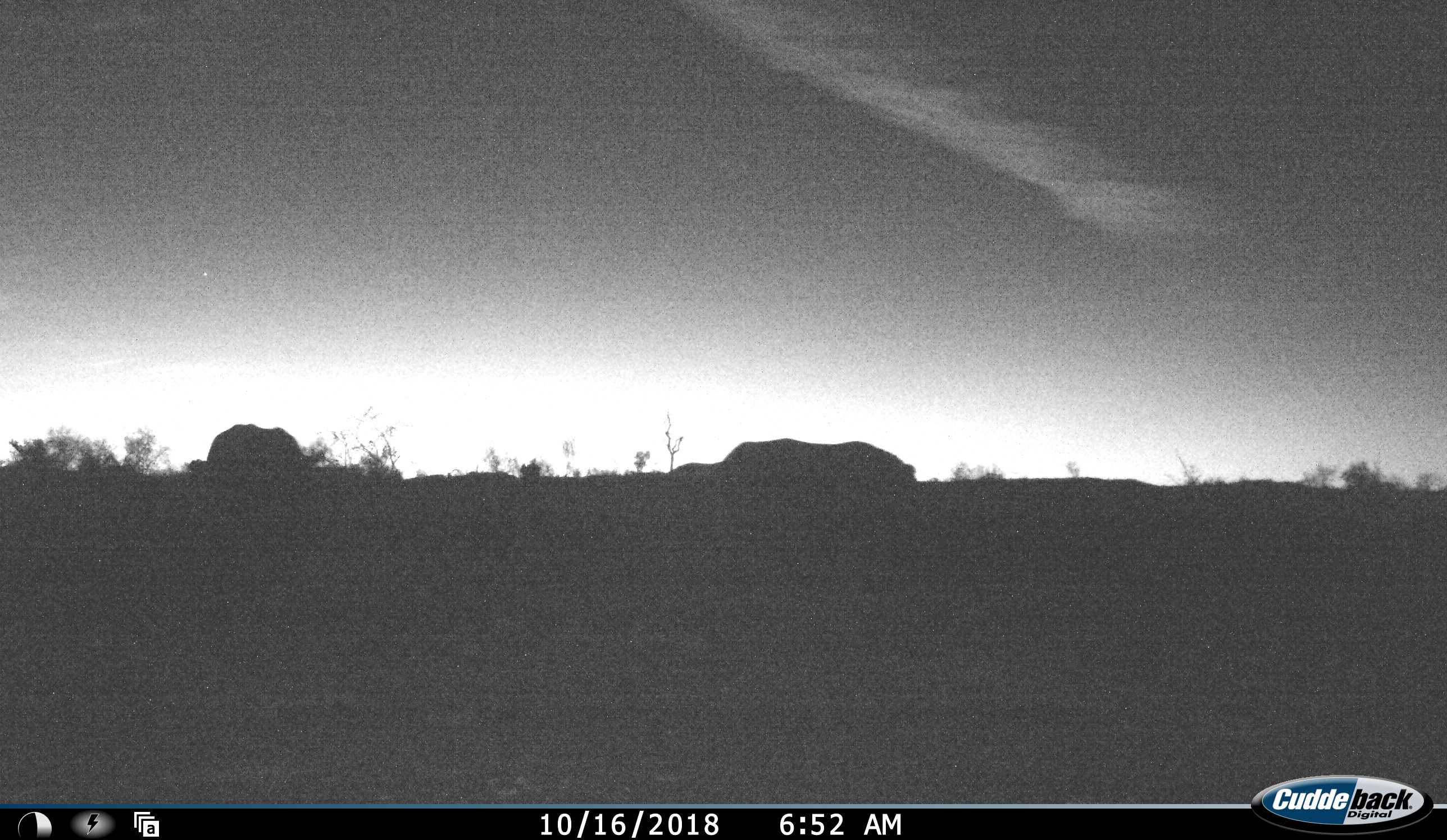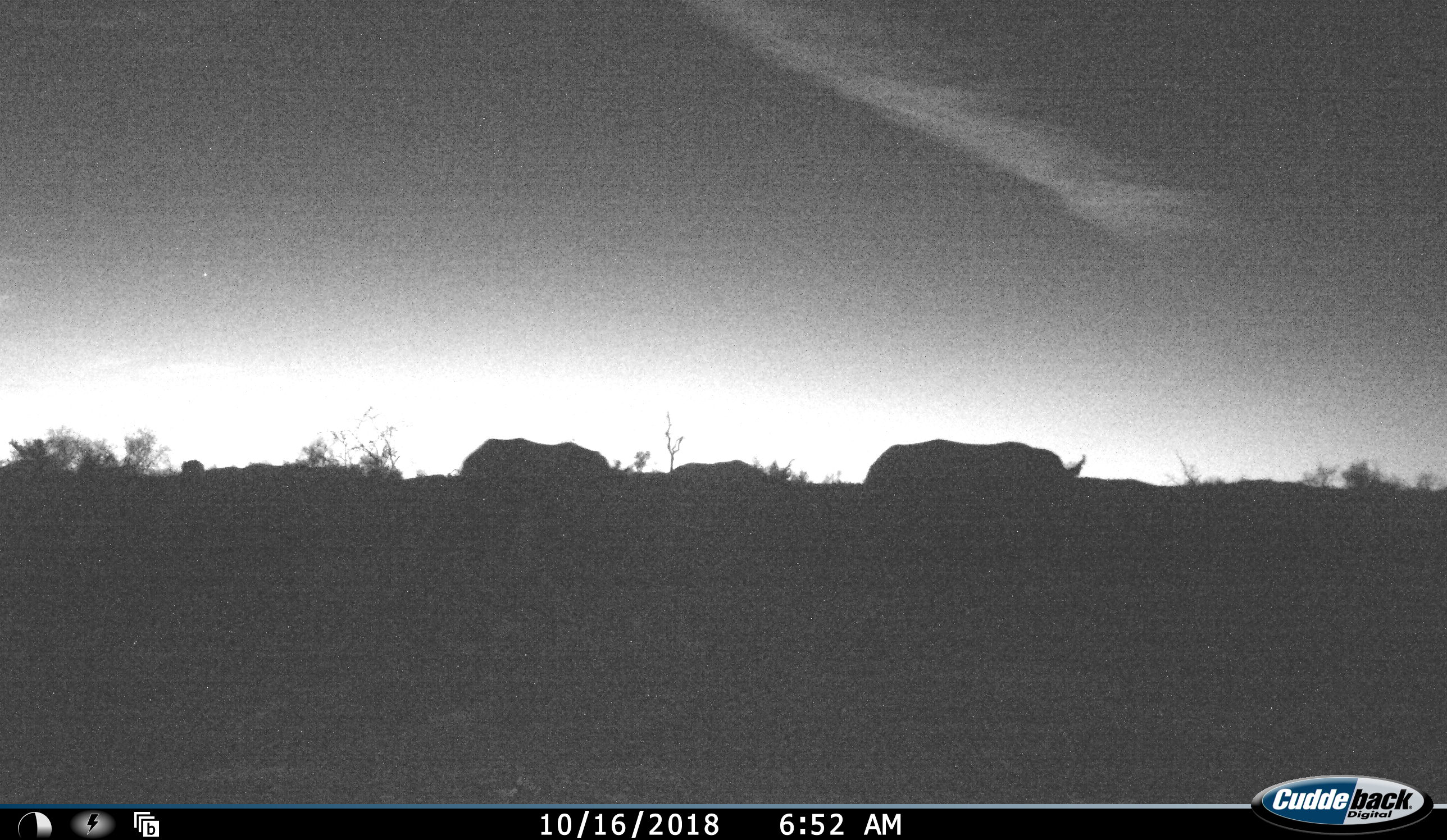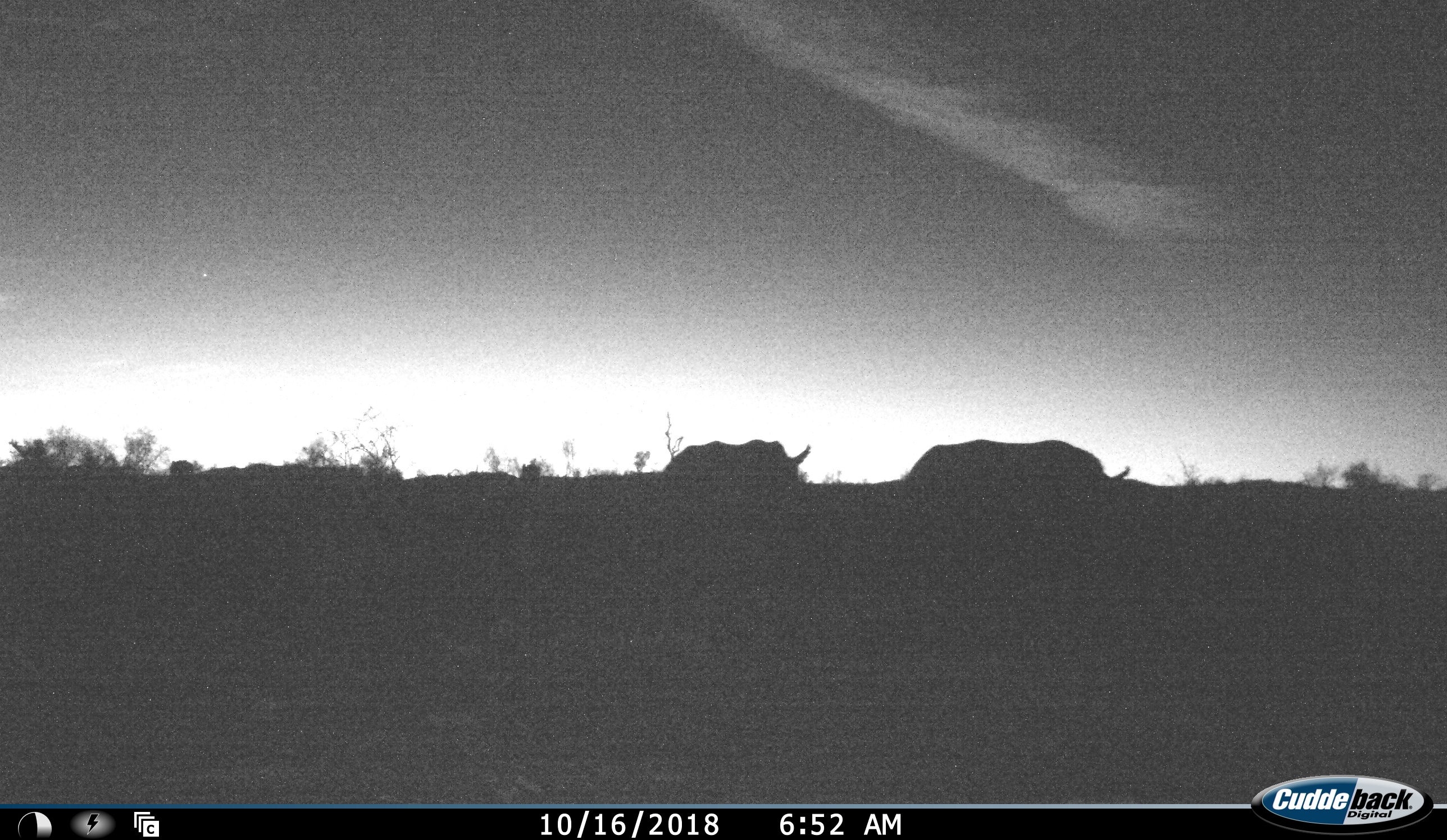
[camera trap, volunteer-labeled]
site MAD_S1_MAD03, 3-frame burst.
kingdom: Animalia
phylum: Chordata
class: Mammalia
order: Perissodactyla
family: Rhinocerotidae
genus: Ceratotherium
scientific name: Ceratotherium simum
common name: white rhinoceros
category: rhinoceroswhite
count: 3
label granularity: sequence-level